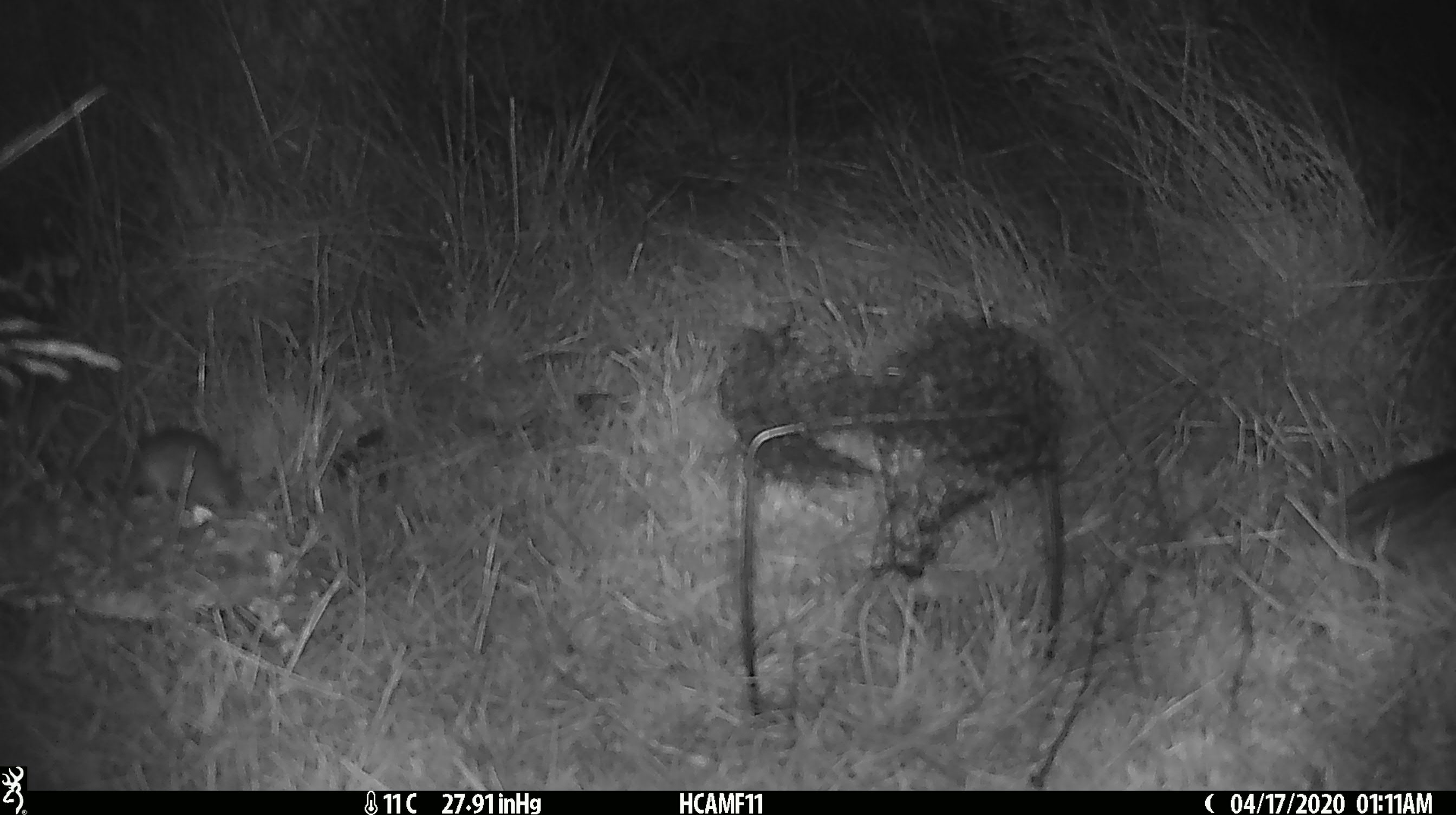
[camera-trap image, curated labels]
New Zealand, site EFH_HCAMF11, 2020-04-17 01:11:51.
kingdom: Animalia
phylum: Chordata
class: Mammalia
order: Rodentia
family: Muridae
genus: Mus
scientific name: Mus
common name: mouse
Mouse (Mus).